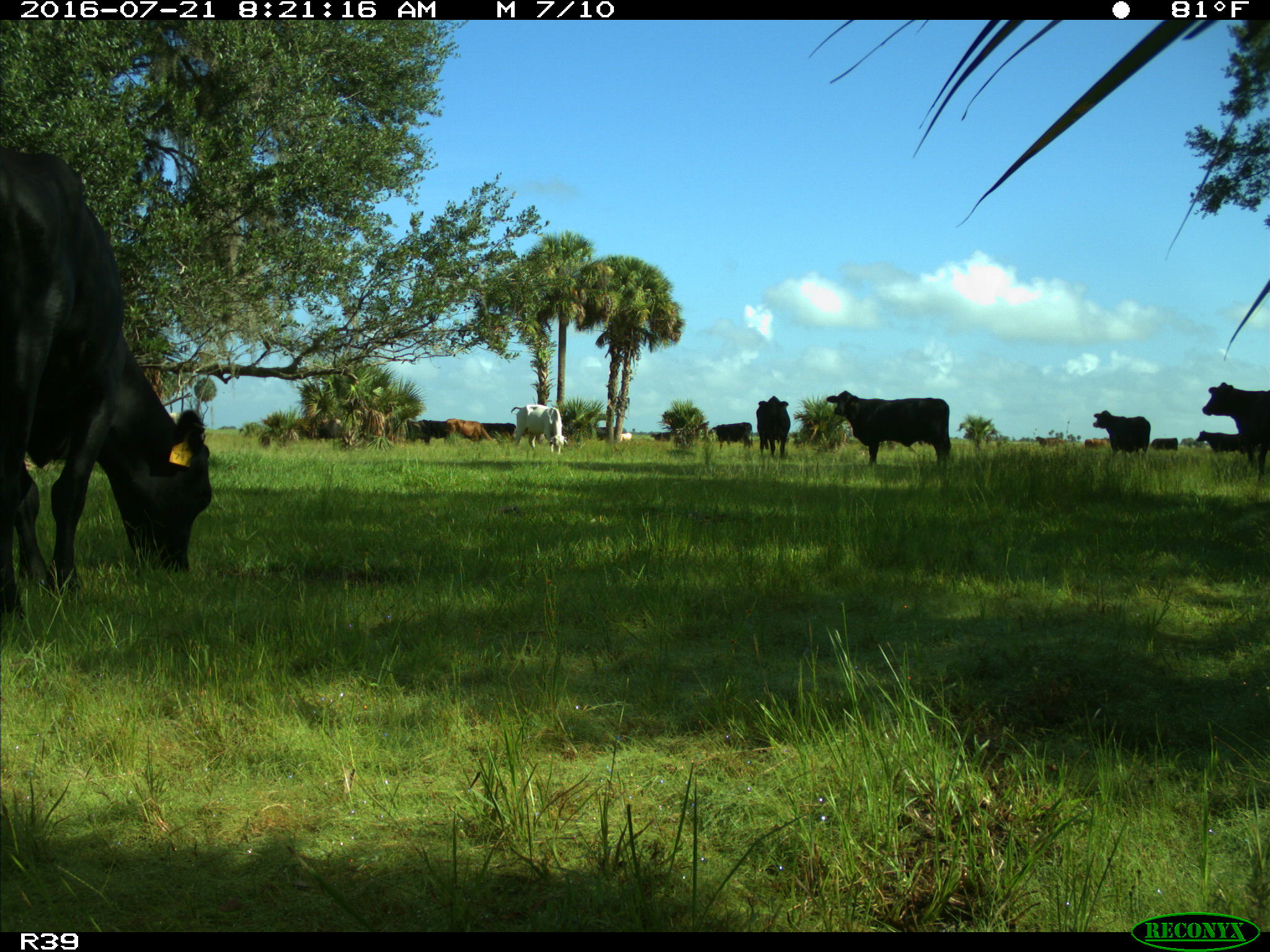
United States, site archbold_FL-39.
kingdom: Animalia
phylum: Chordata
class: Mammalia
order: Artiodactyla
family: Bovidae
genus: Bos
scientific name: Bos taurus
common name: domestic cow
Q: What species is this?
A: Bos taurus (domestic cow).